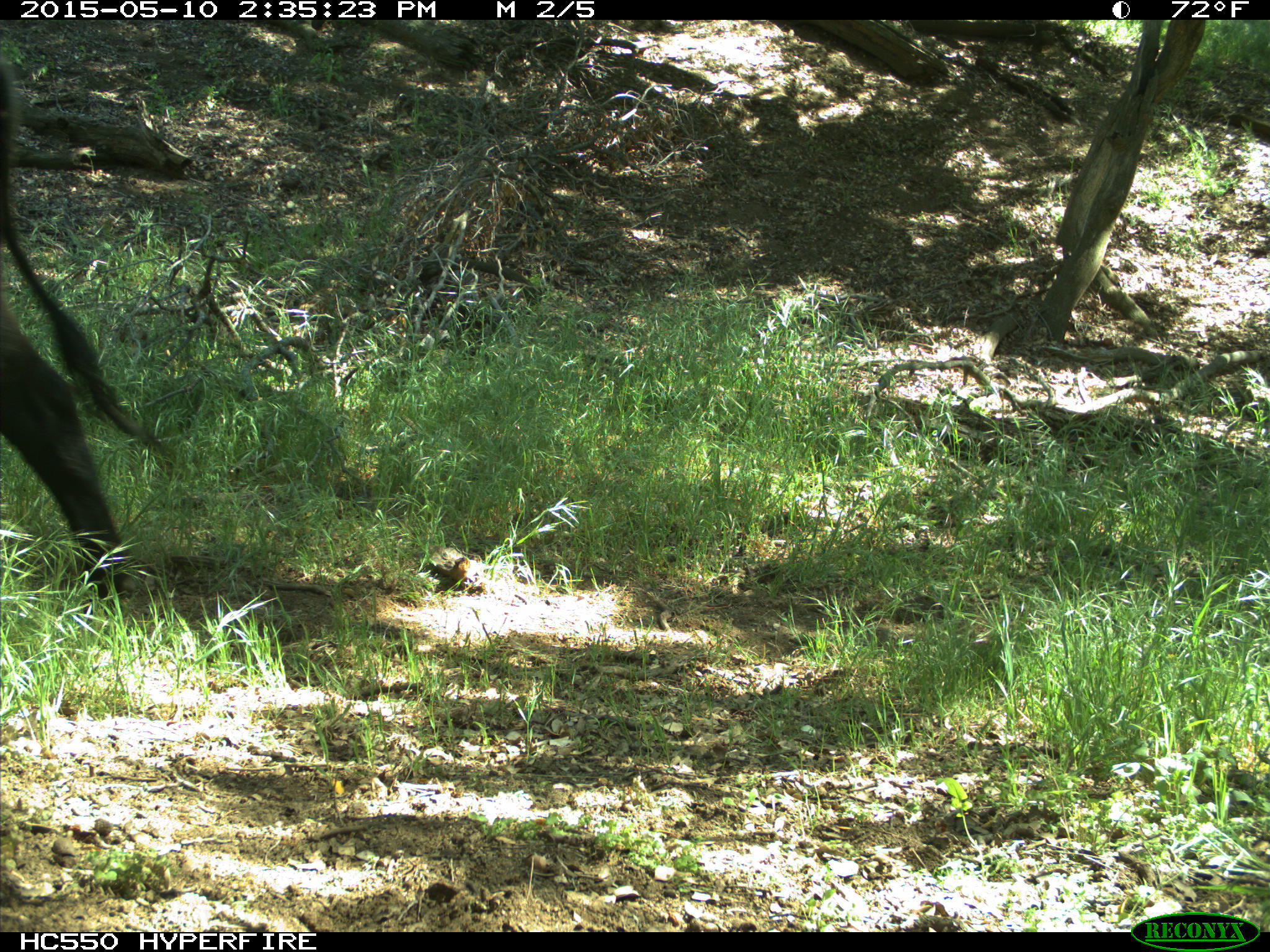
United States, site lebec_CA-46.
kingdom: Animalia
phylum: Chordata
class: Mammalia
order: Artiodactyla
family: Bovidae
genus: Bos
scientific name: Bos taurus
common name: domestic cow